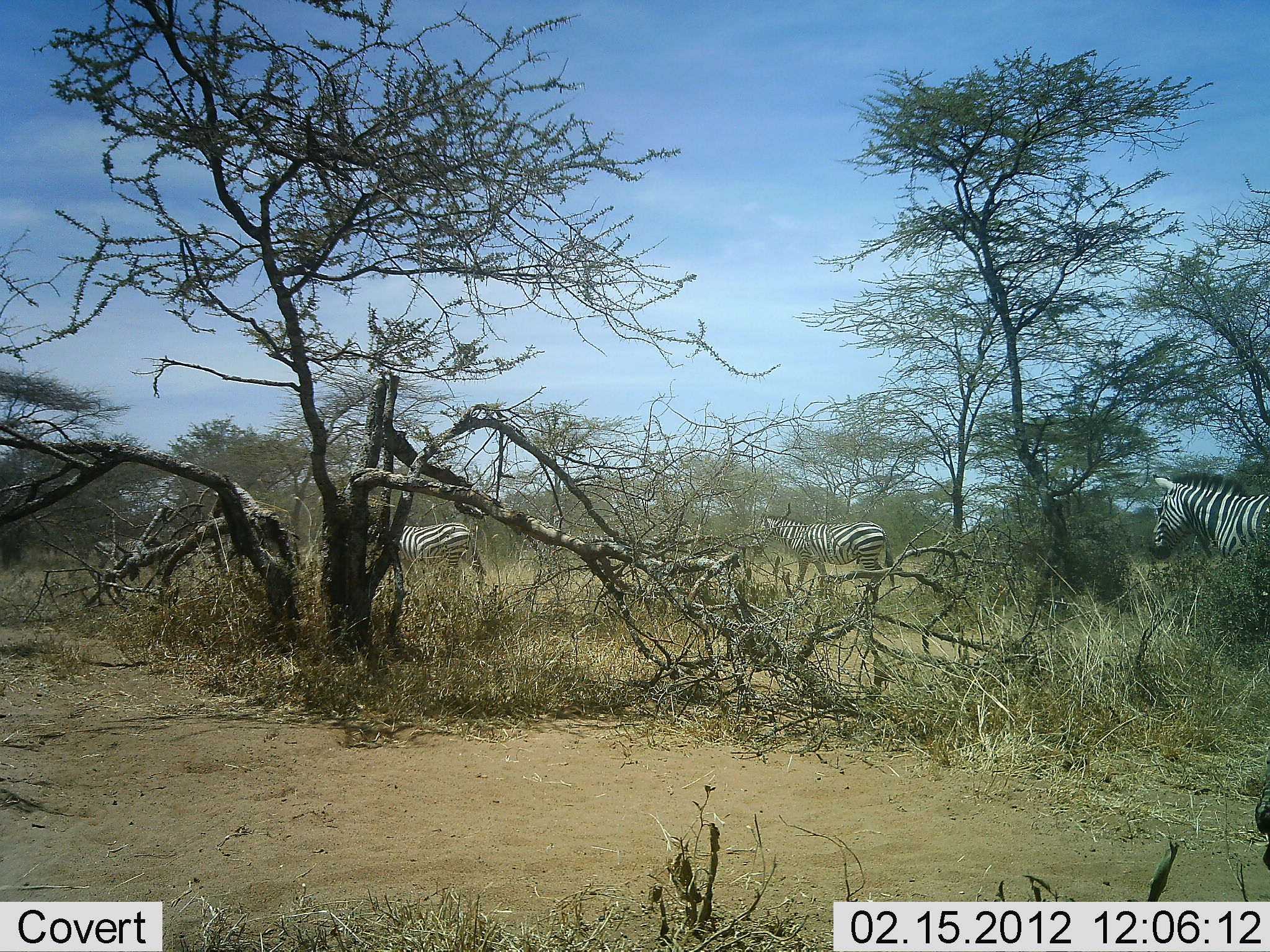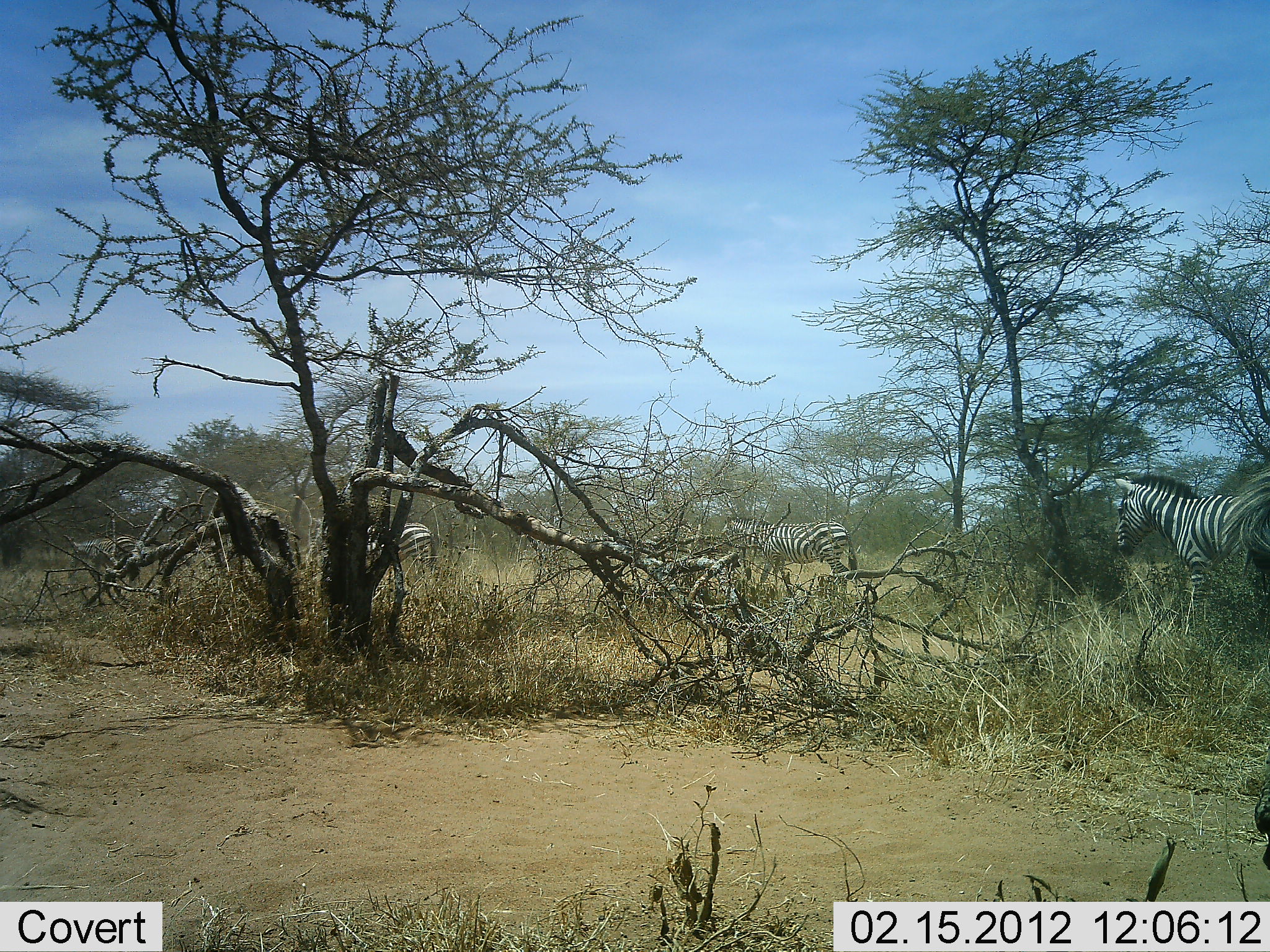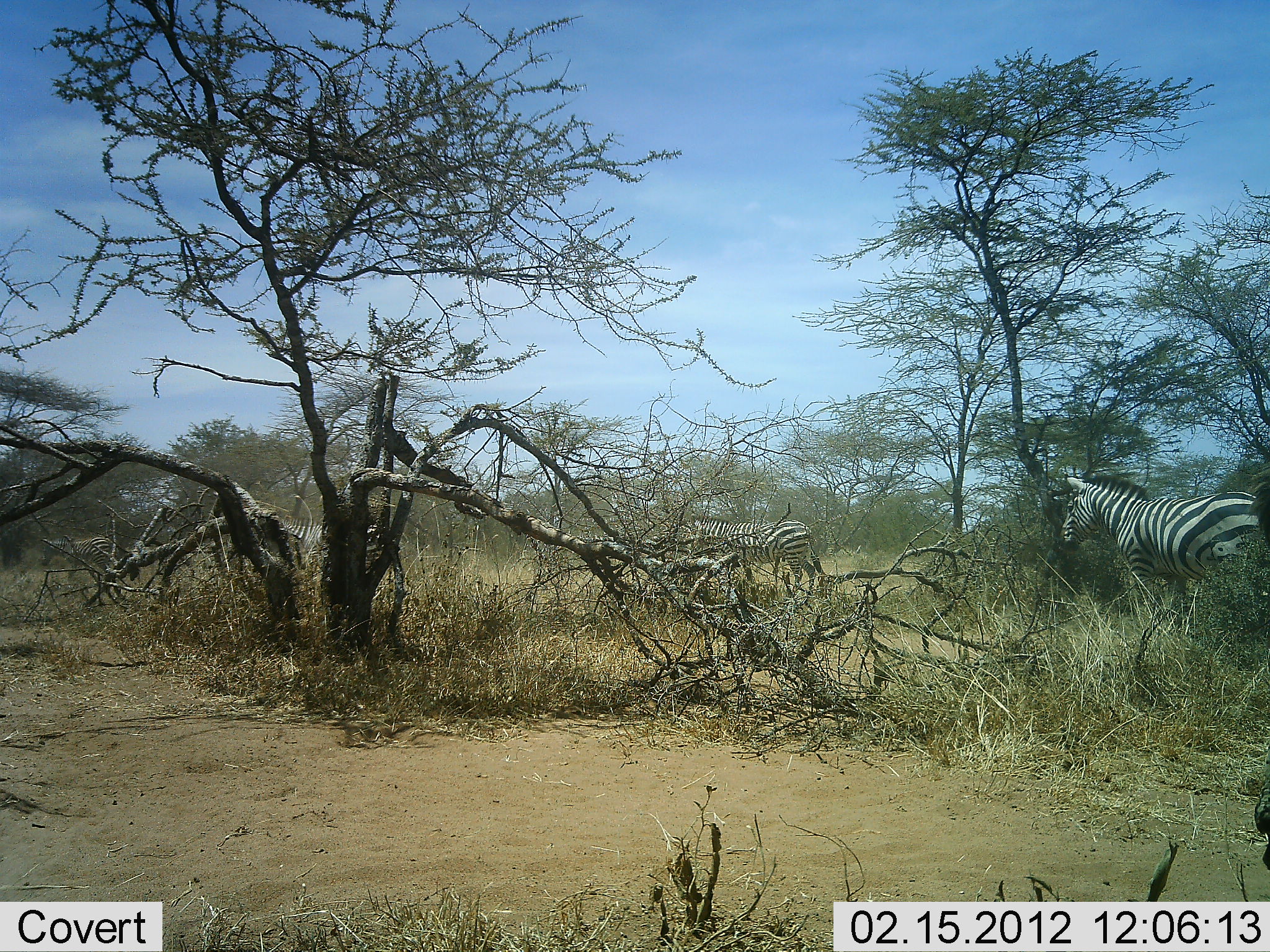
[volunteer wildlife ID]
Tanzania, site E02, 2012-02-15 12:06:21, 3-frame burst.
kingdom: Animalia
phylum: Chordata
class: Mammalia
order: Perissodactyla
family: Equidae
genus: Equus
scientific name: Equus quagga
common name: plains zebra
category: zebra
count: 4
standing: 7%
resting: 0%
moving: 93%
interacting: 0%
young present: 0%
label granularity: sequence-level